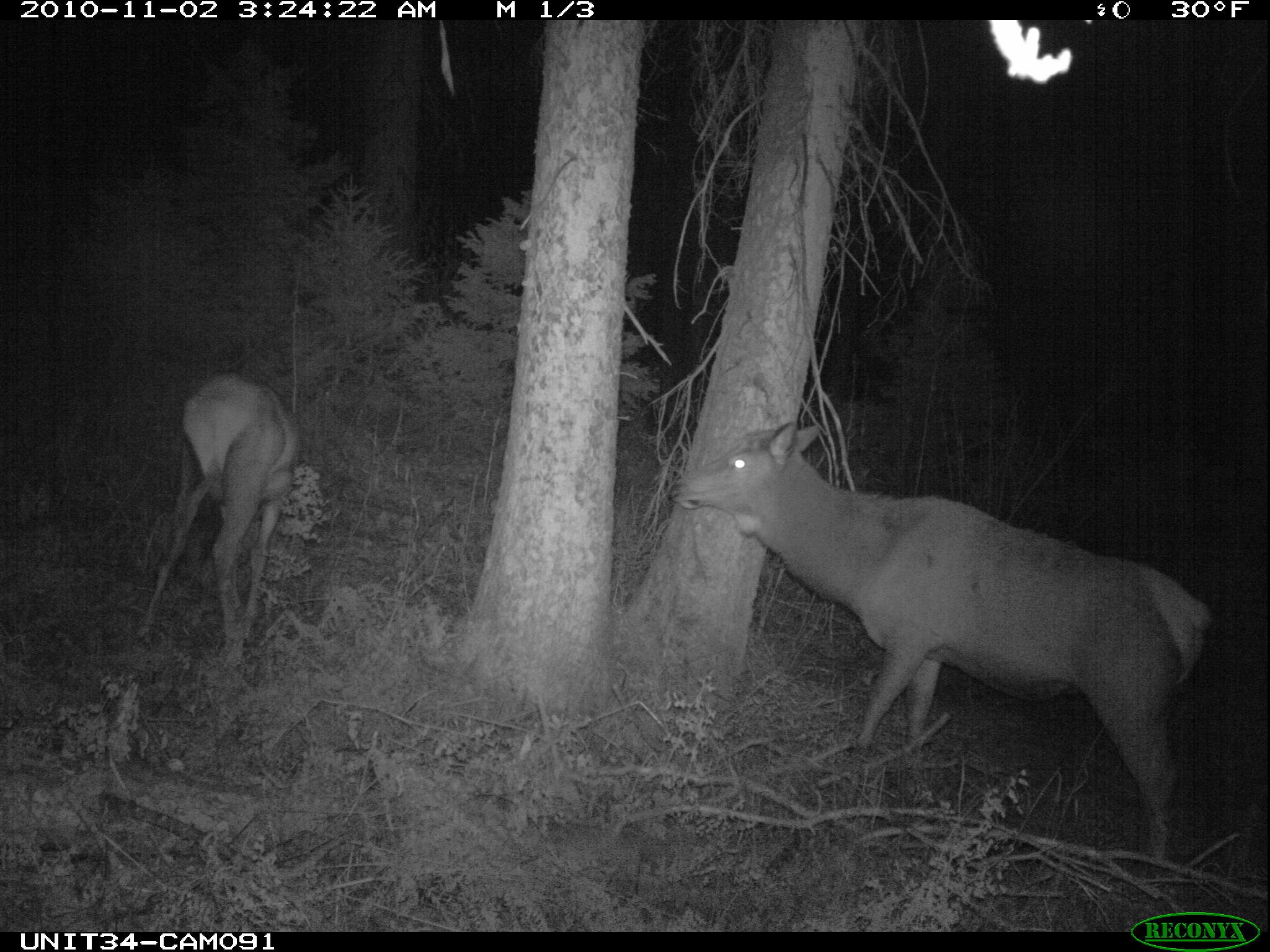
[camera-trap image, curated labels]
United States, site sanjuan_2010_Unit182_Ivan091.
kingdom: Animalia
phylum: Chordata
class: Mammalia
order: Artiodactyla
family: Cervidae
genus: Cervus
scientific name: Cervus elaphus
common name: red deer